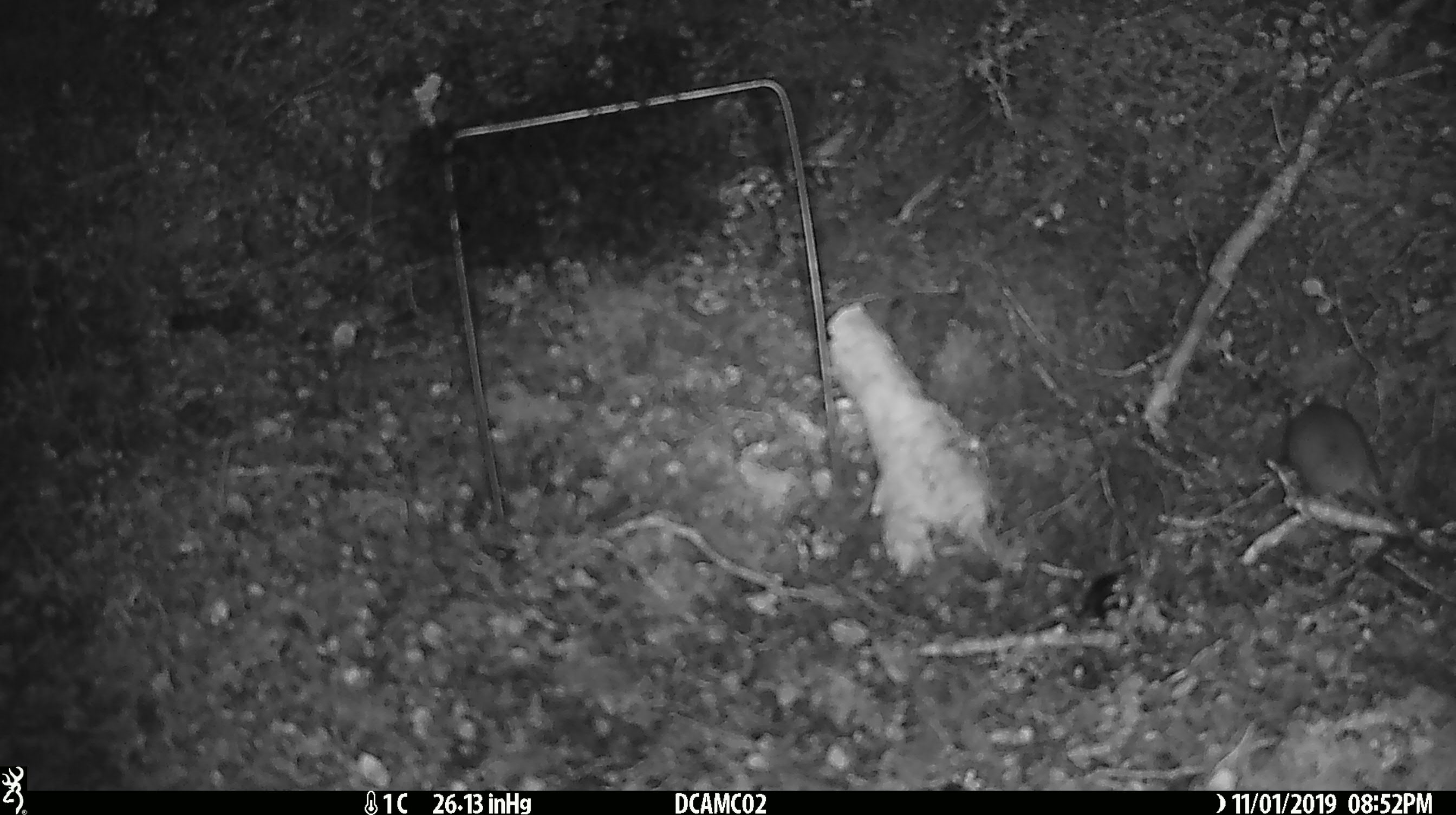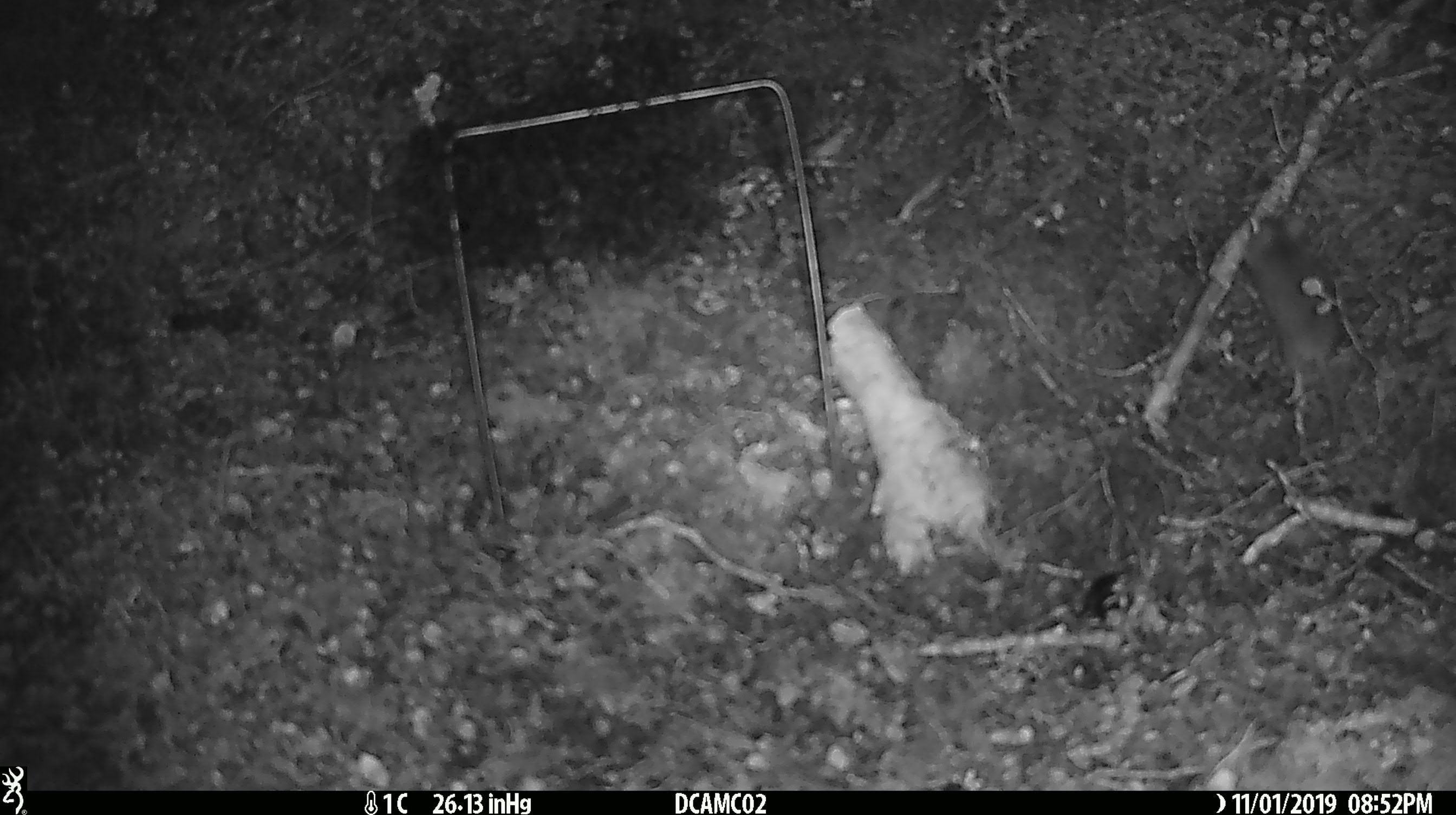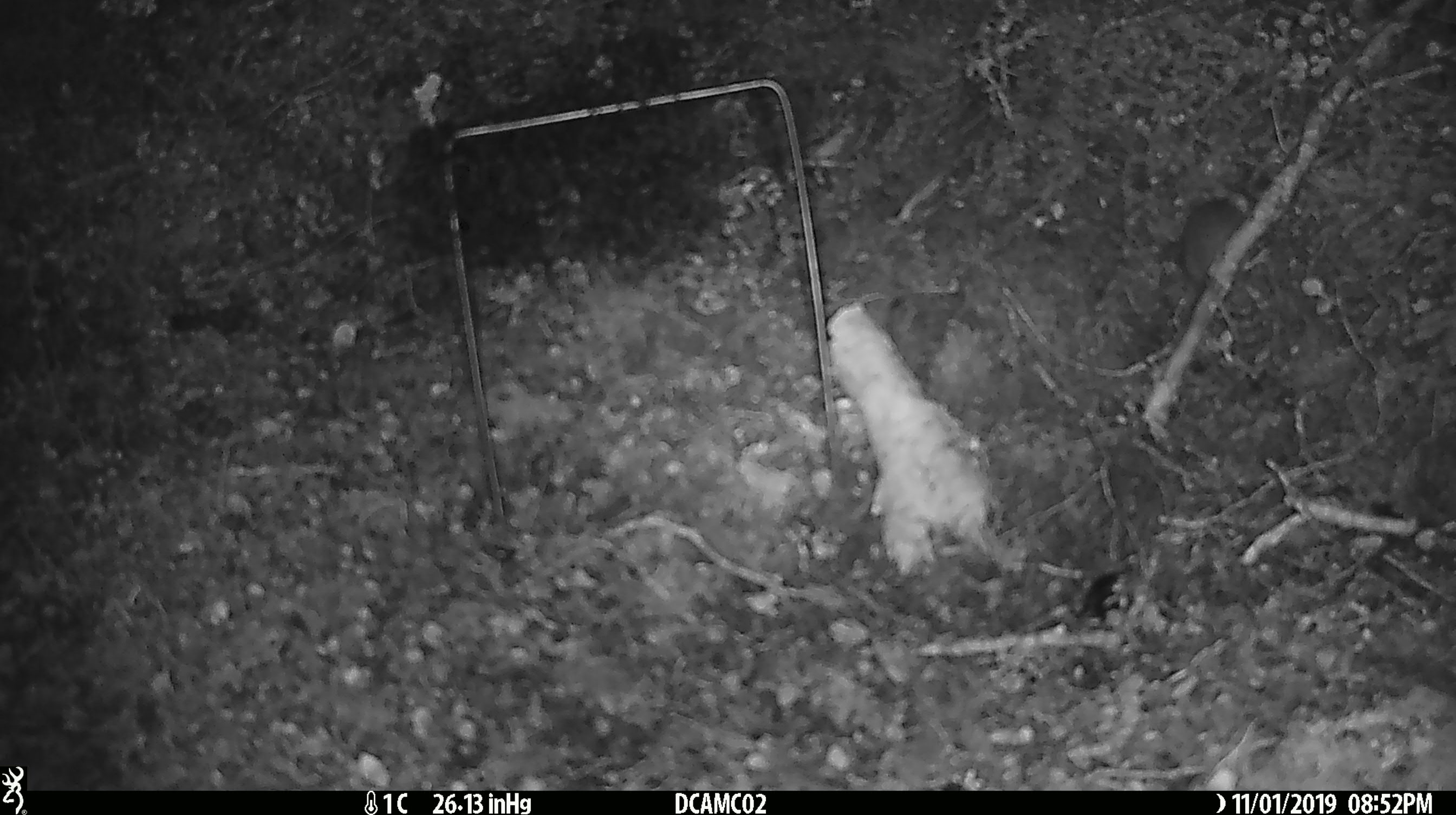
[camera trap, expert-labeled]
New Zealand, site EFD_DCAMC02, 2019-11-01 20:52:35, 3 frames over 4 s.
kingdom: Animalia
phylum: Chordata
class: Mammalia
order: Rodentia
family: Muridae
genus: Mus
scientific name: Mus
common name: mouse